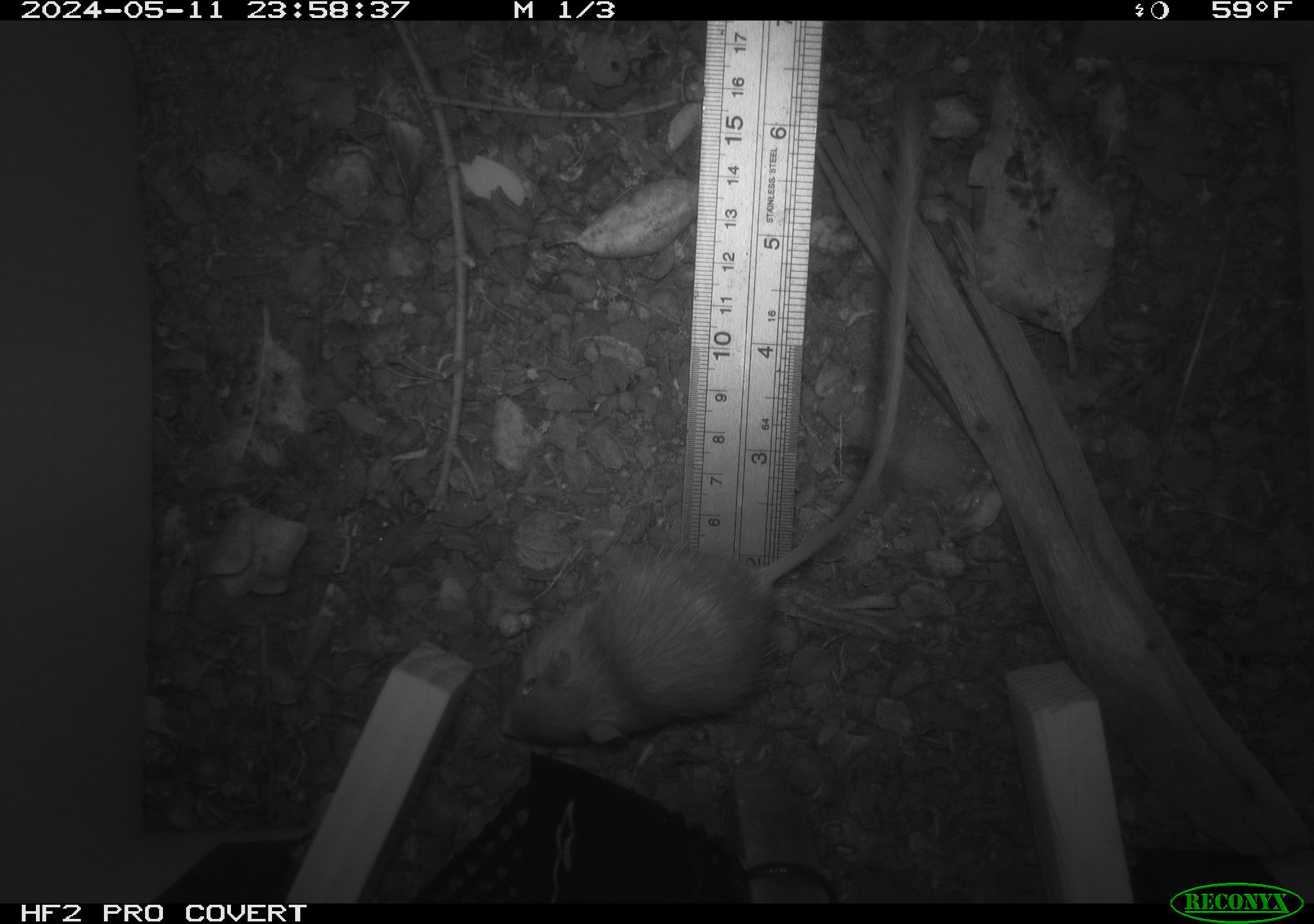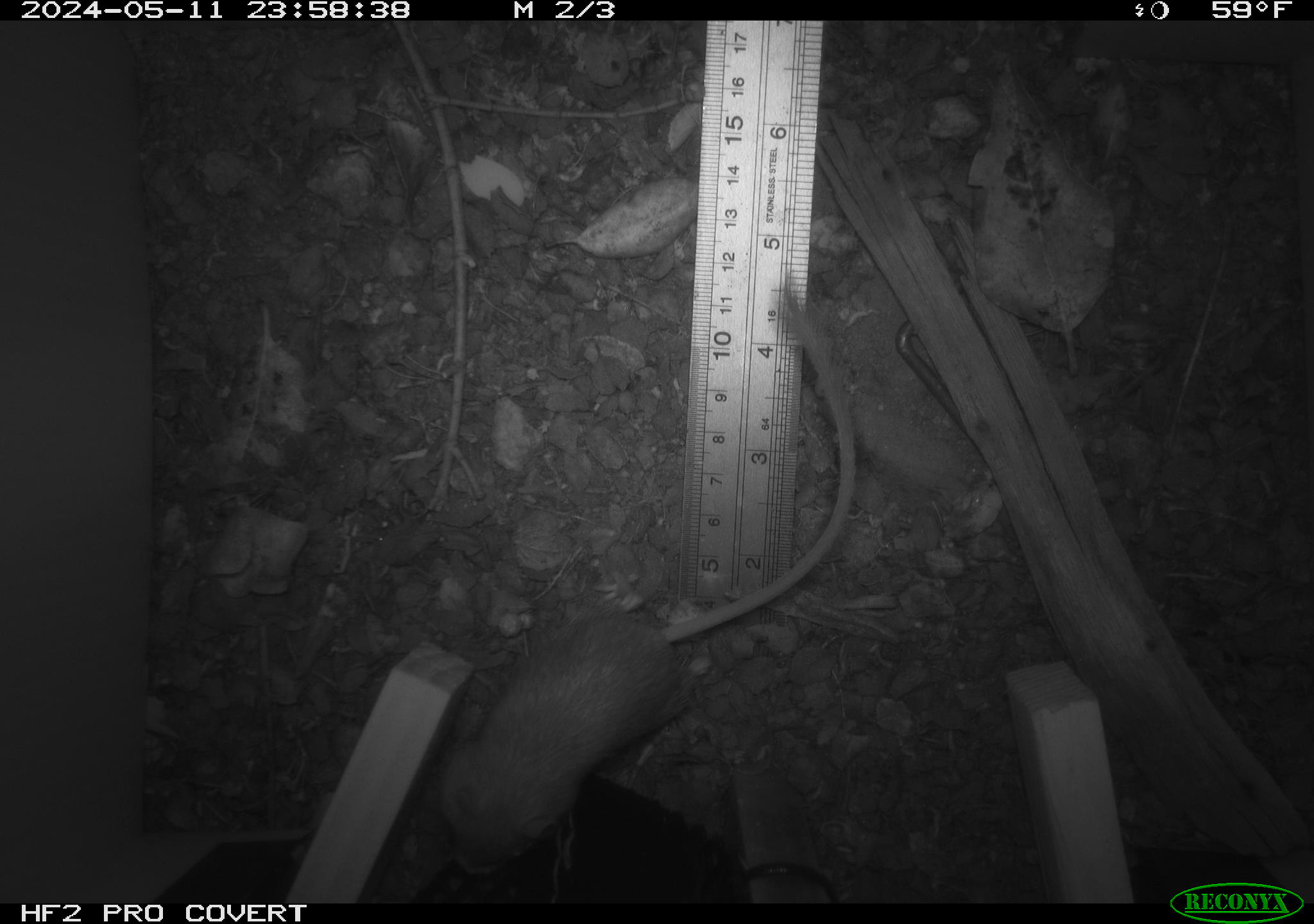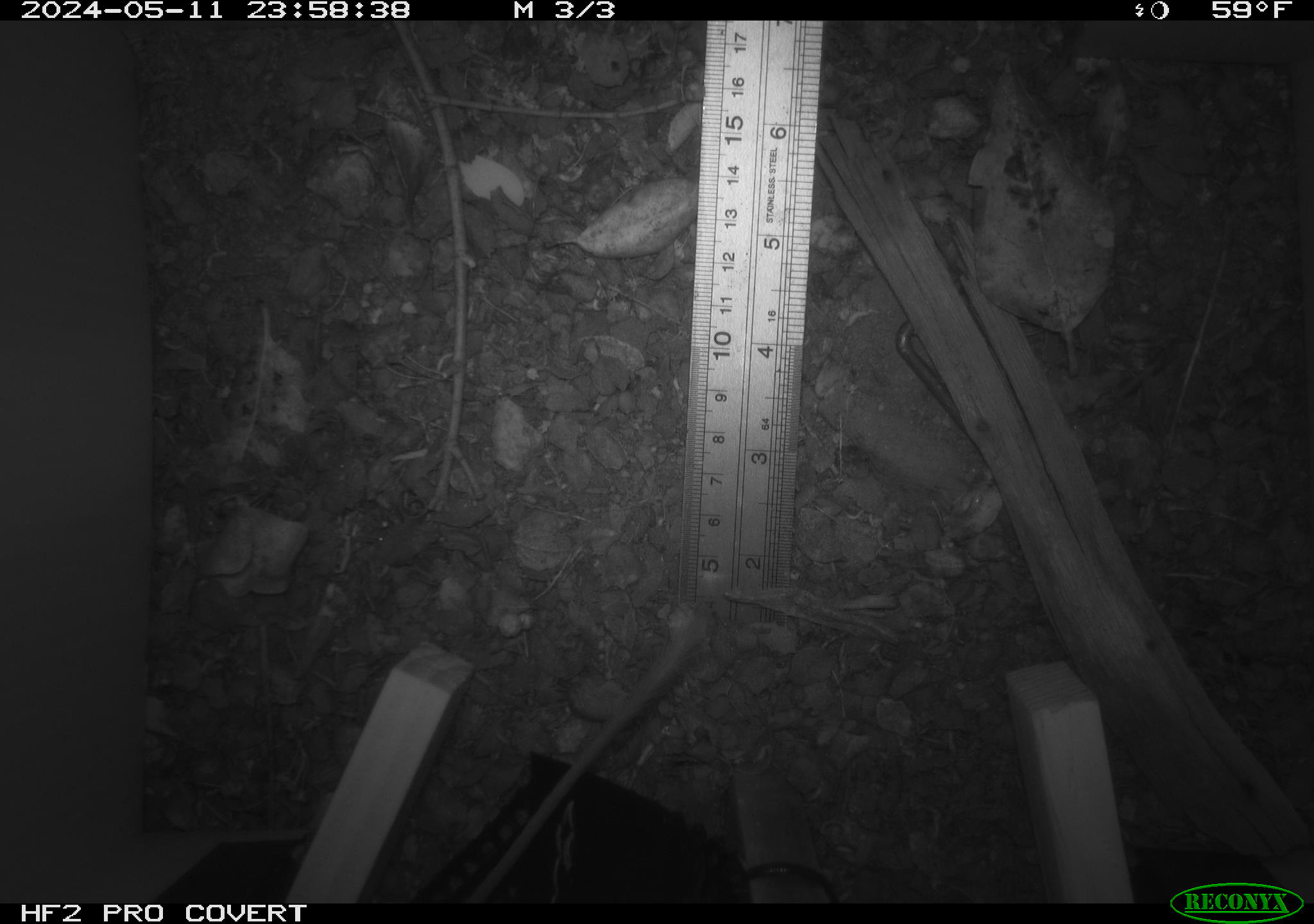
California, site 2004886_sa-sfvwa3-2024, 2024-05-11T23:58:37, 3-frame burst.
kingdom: Animalia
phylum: Chordata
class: Mammalia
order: Rodentia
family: Heteromyidae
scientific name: Heteromyidae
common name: kangaroo rats and pocket mice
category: heteromyidae family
Heteromyidae family (kangaroo rats and pocket mice) (Heteromyidae).